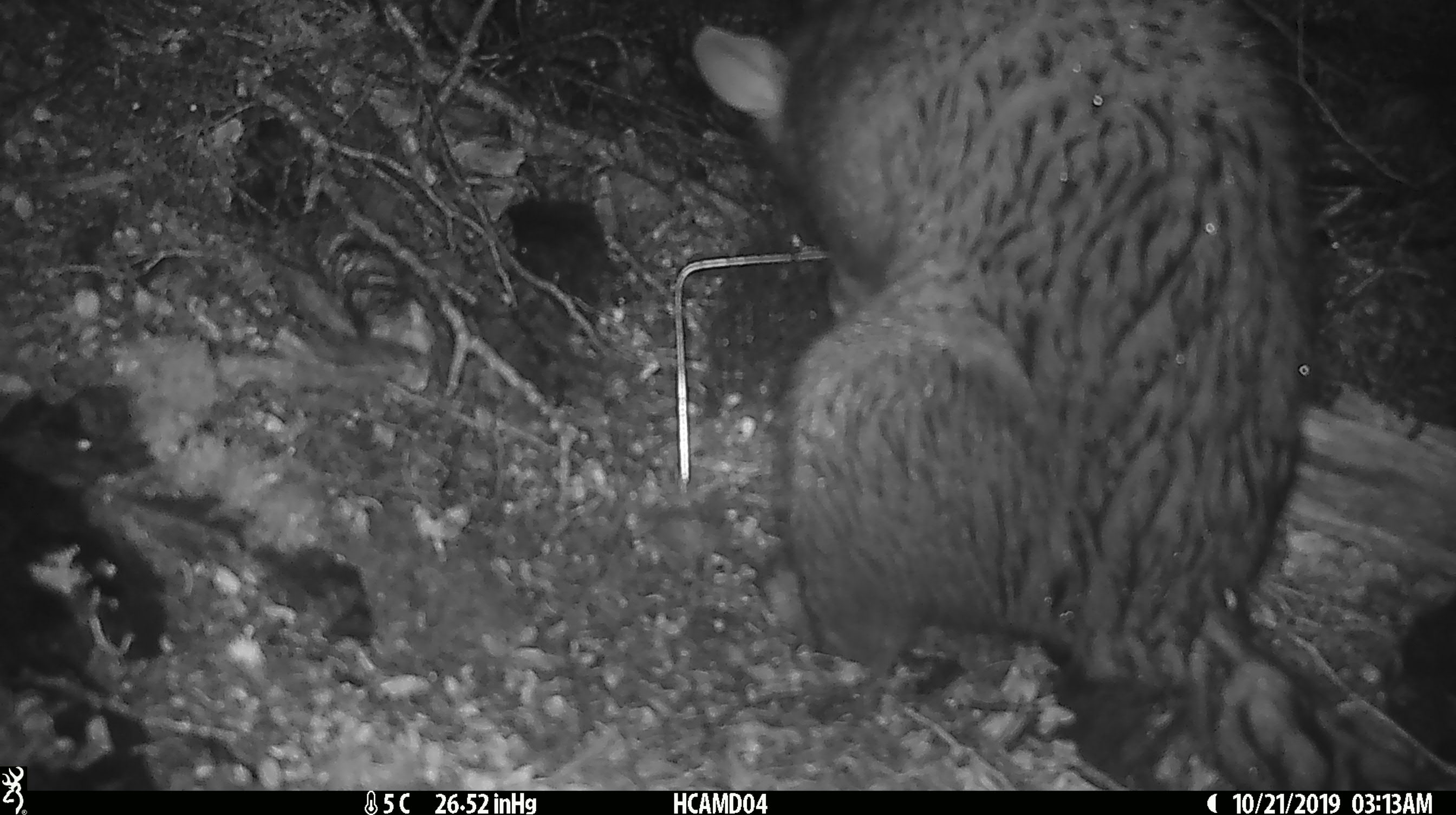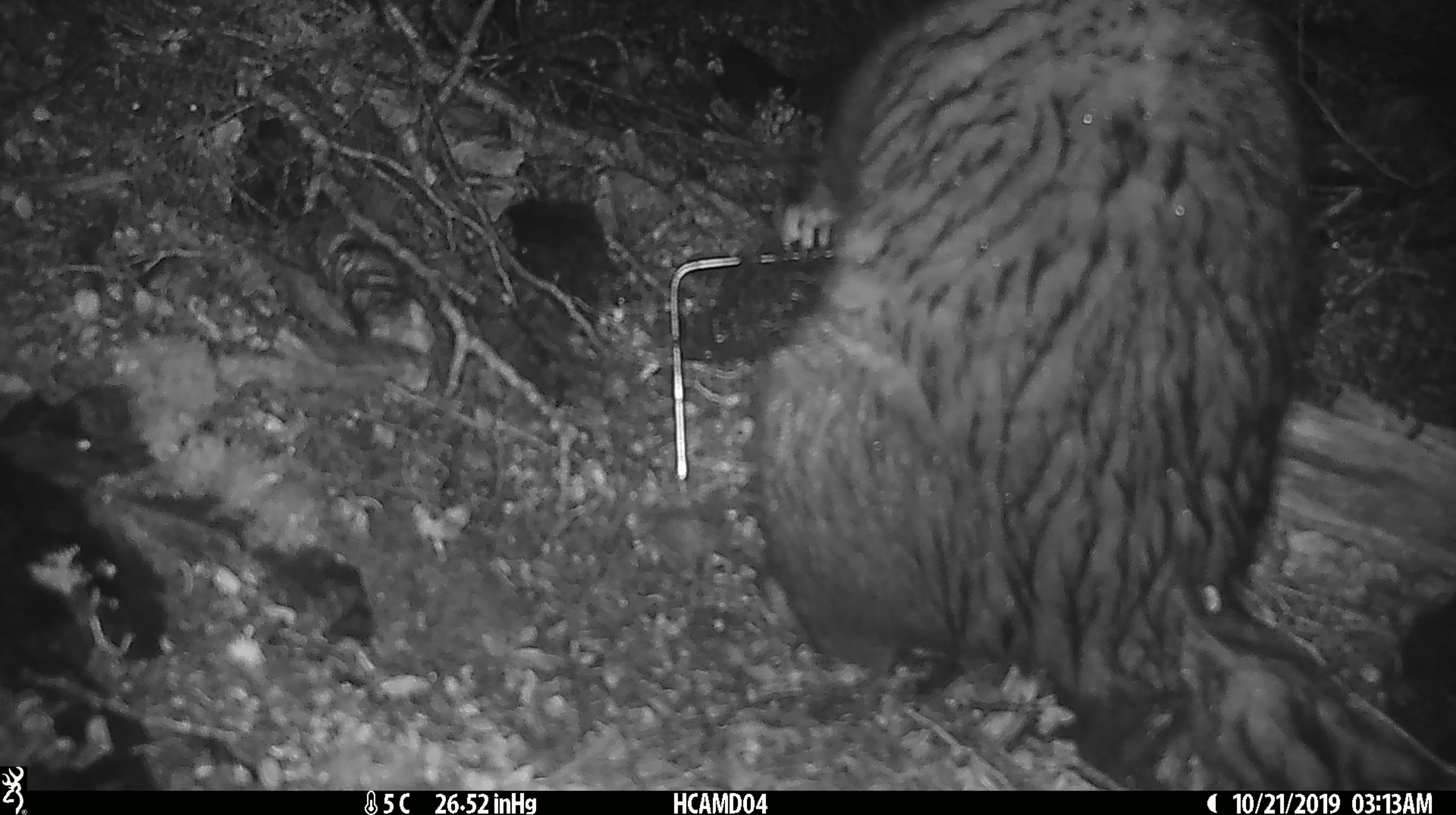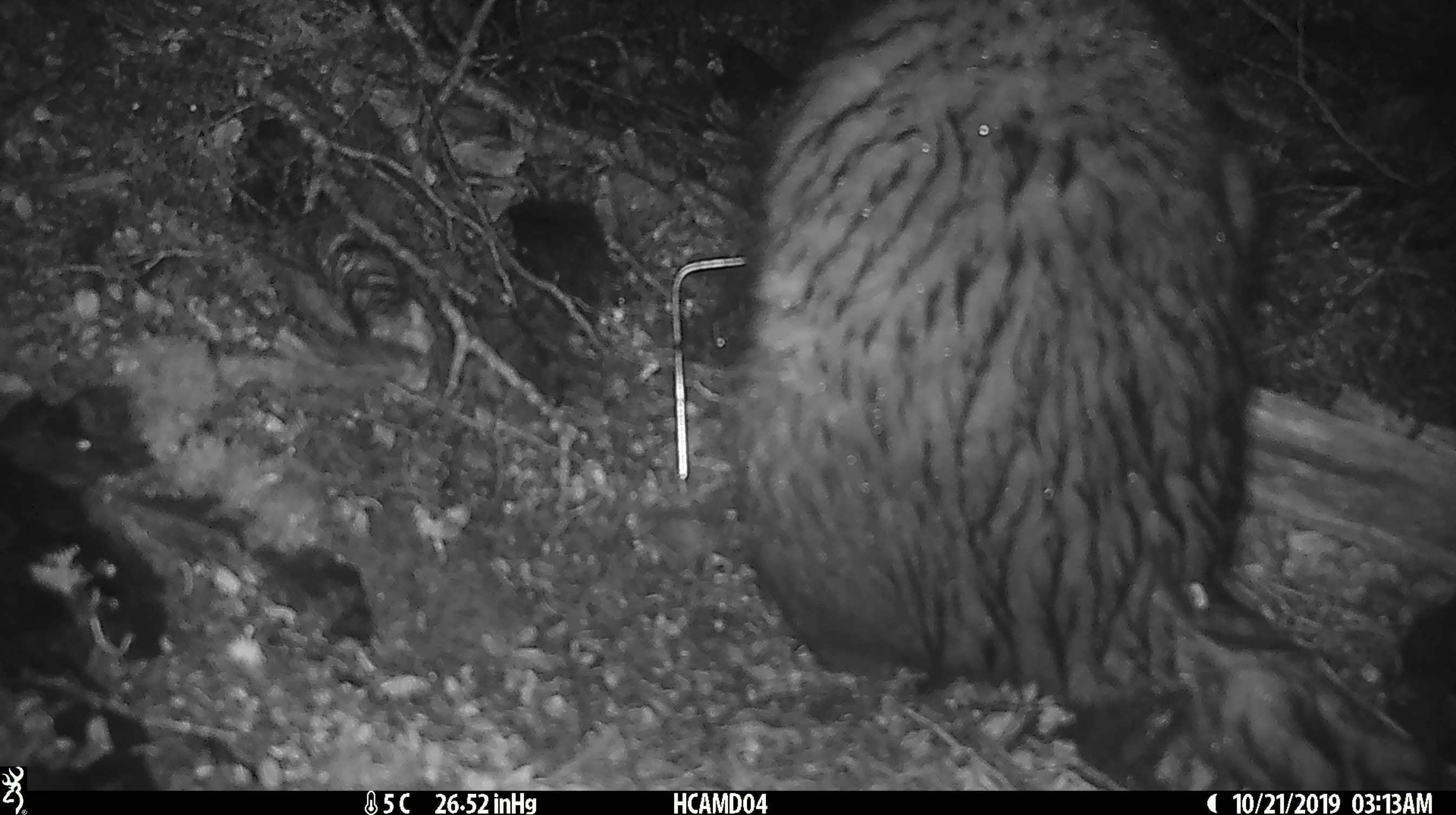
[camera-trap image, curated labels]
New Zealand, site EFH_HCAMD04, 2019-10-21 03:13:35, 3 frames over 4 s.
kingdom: Animalia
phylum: Chordata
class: Mammalia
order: Diprotodontia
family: Phalangeridae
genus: Trichosurus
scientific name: Trichosurus vulpecula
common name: common brushtail possum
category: possum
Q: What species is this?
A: Possum (common brushtail possum) (Trichosurus vulpecula).